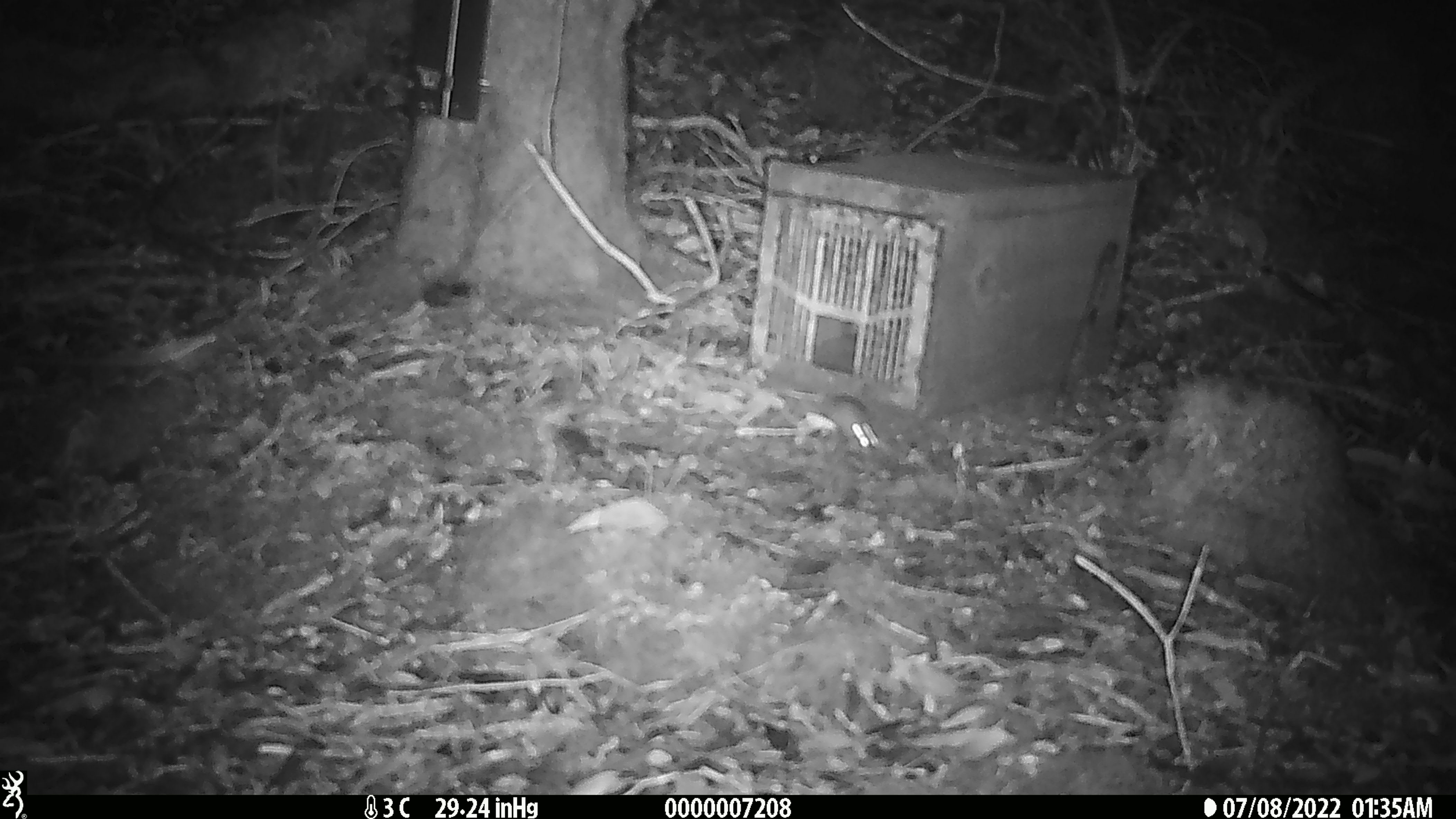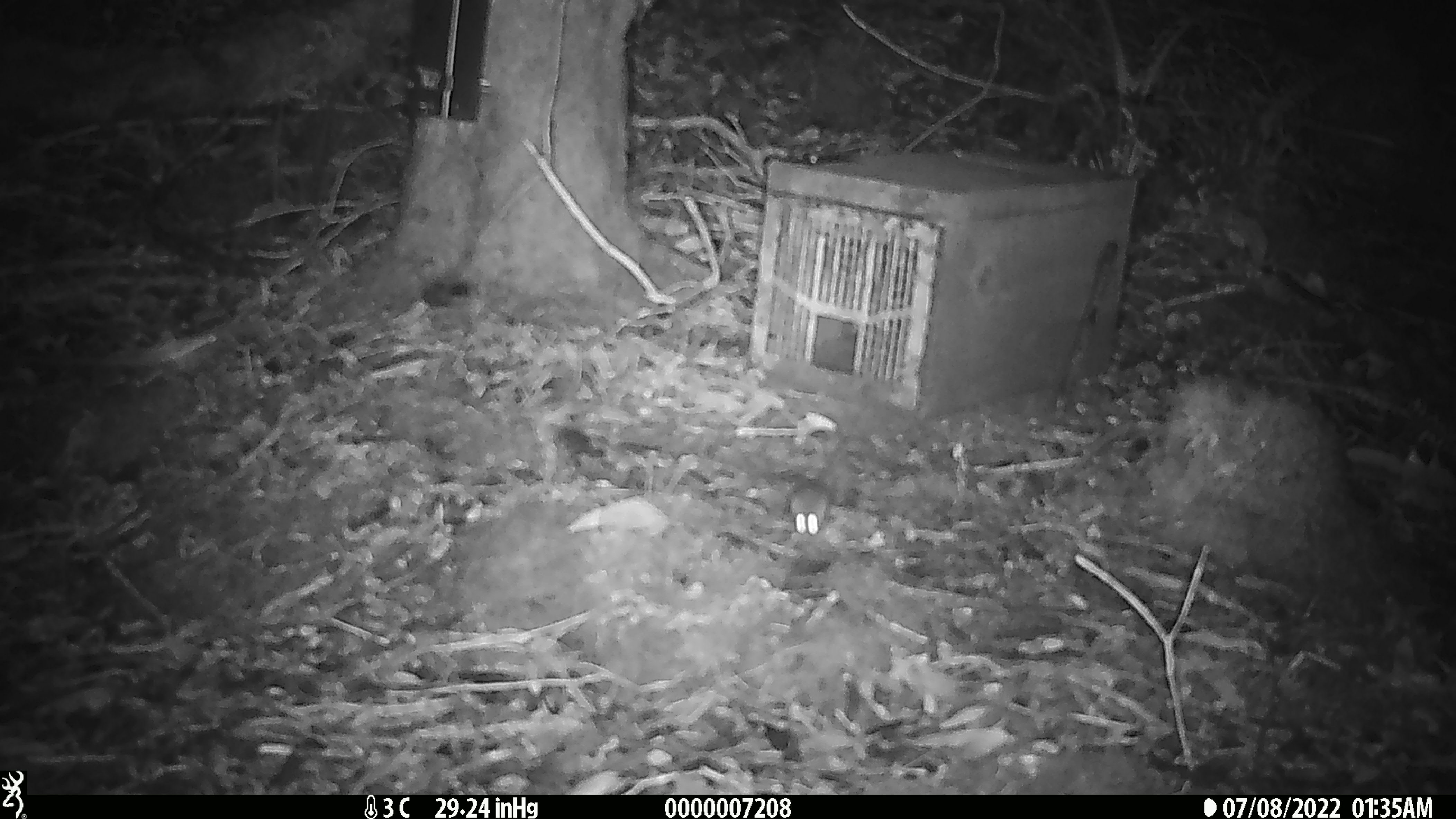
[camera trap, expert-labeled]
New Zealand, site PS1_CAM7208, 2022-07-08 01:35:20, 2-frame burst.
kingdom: Animalia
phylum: Chordata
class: Mammalia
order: Rodentia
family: Muridae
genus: Mus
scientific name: Mus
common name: mouse